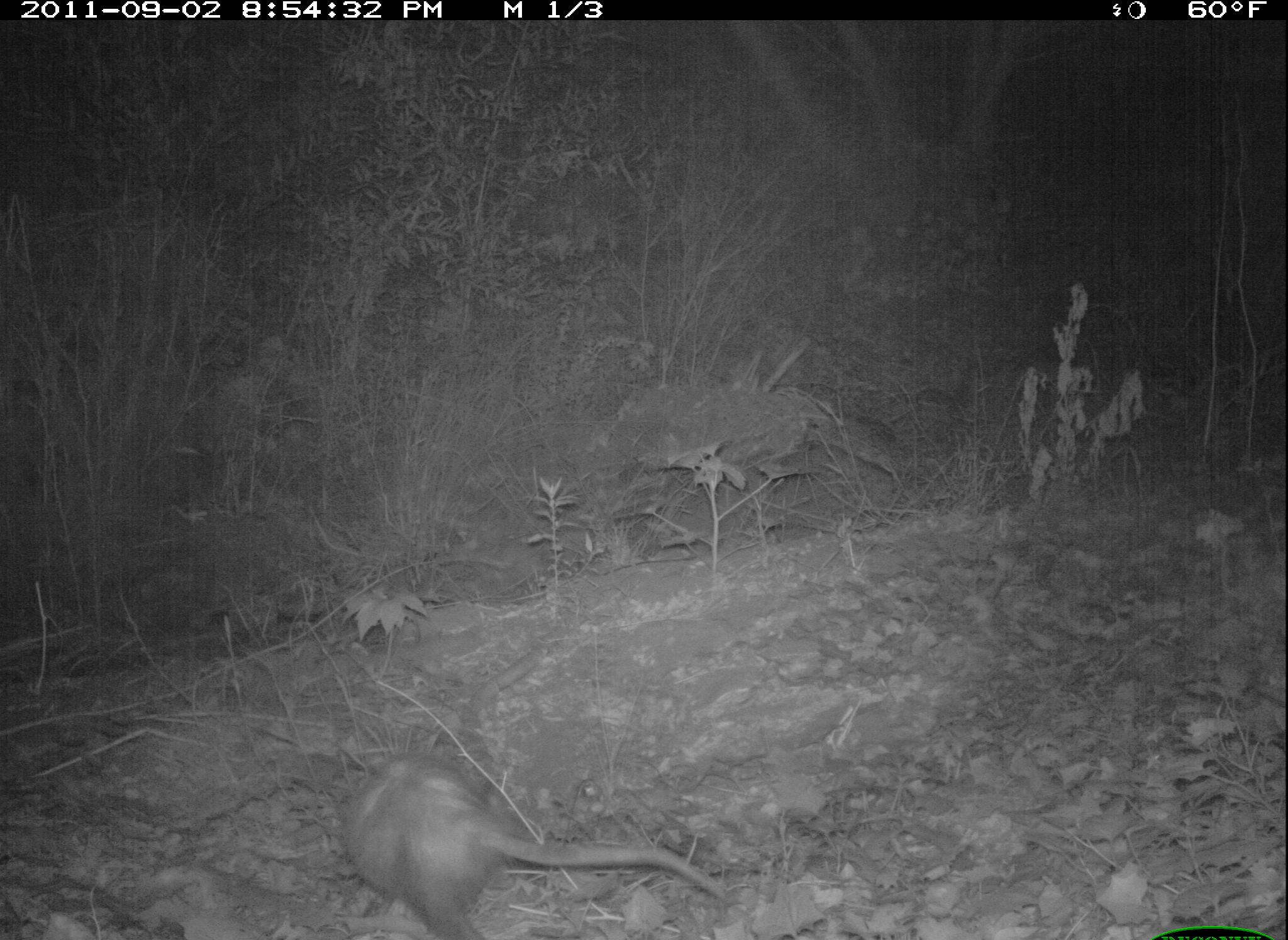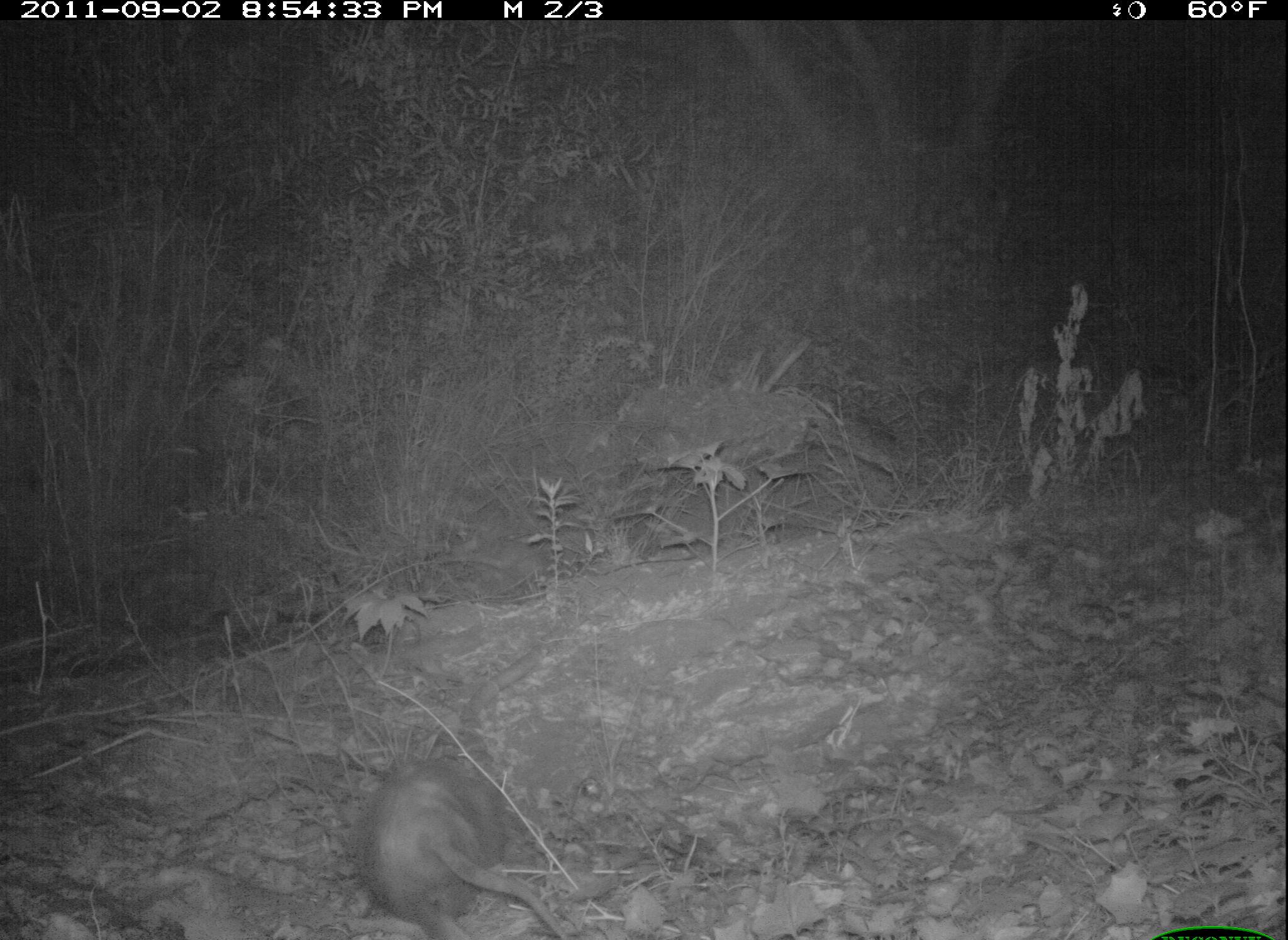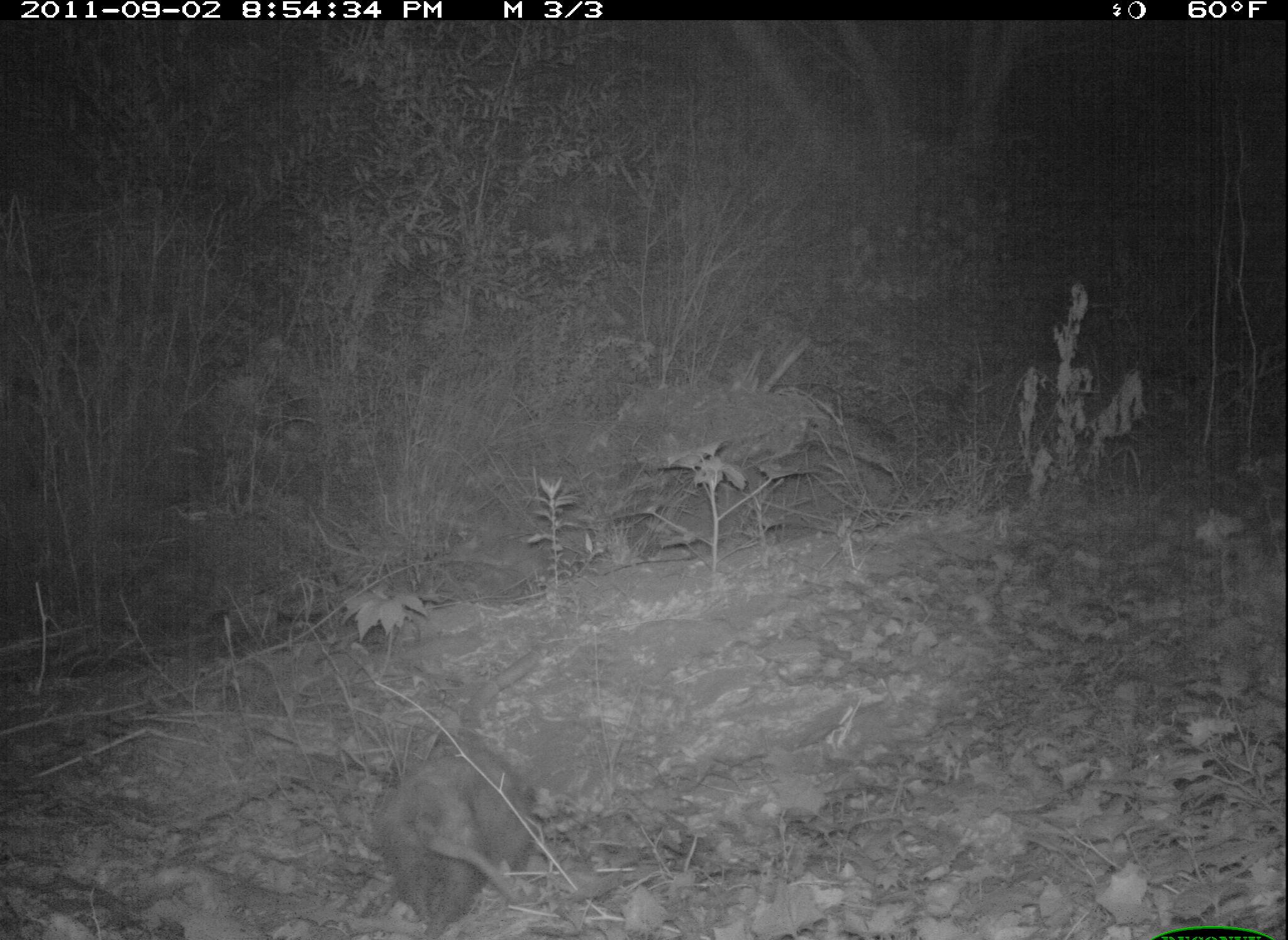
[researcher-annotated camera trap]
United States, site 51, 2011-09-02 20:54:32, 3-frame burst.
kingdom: Animalia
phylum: Chordata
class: Mammalia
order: Didelphimorphia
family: Didelphidae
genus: Didelphis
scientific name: Didelphis virginiana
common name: virginia opossum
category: opossum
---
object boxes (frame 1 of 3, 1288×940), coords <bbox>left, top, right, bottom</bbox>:
opossum: <bbox>340, 739, 760, 940</bbox>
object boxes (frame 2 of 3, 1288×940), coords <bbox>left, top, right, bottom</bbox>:
opossum: <bbox>346, 740, 580, 940</bbox>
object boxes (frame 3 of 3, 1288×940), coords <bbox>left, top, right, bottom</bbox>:
opossum: <bbox>372, 728, 560, 937</bbox>